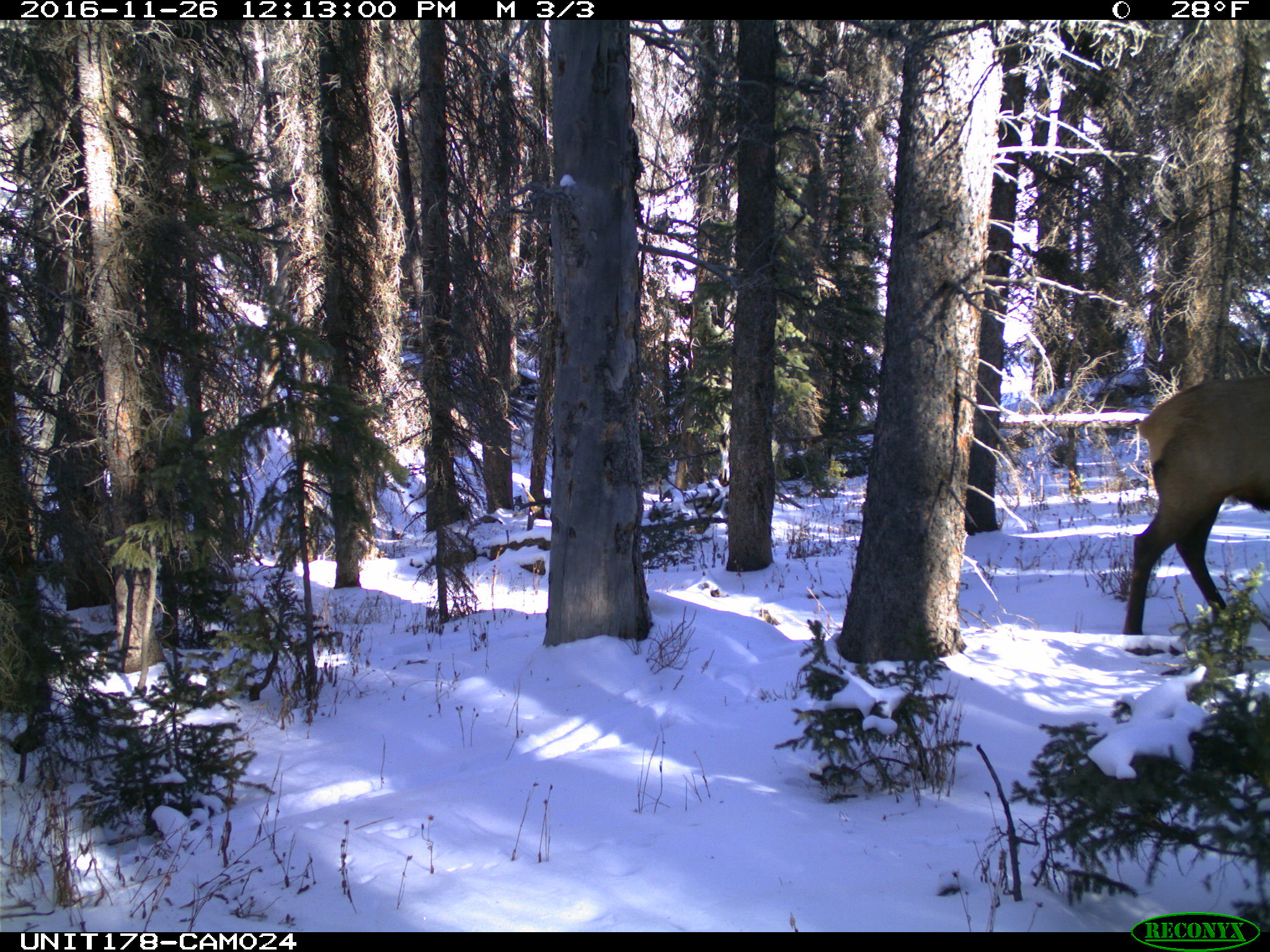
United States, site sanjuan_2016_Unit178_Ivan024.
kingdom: Animalia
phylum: Chordata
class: Mammalia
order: Artiodactyla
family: Cervidae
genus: Cervus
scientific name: Cervus elaphus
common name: red deer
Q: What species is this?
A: Cervus elaphus (red deer).